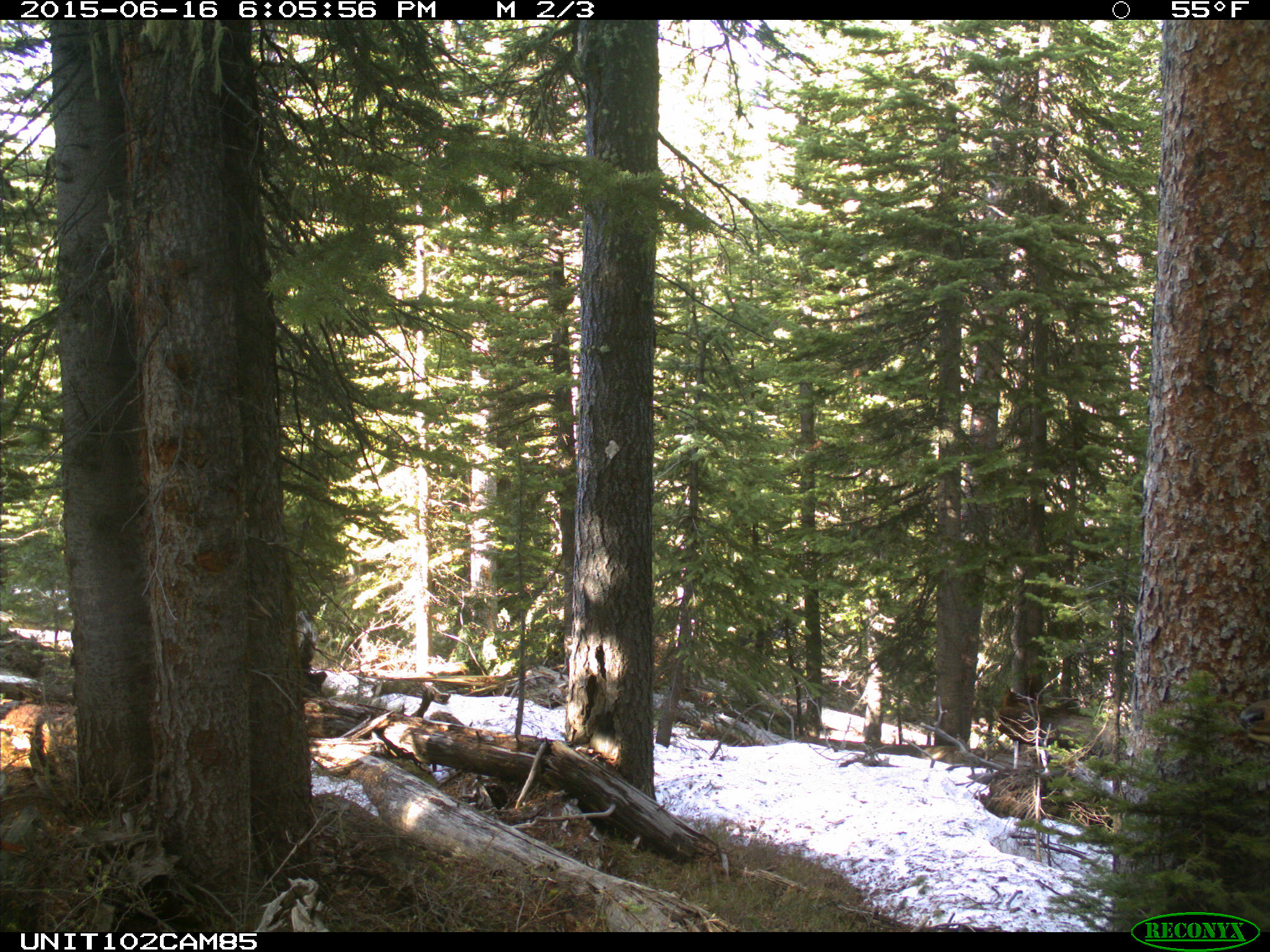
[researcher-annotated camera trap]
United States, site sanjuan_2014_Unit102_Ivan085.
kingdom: Animalia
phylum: Chordata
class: Mammalia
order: Artiodactyla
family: Cervidae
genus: Cervus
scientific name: Cervus elaphus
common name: red deer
Cervus elaphus (red deer).